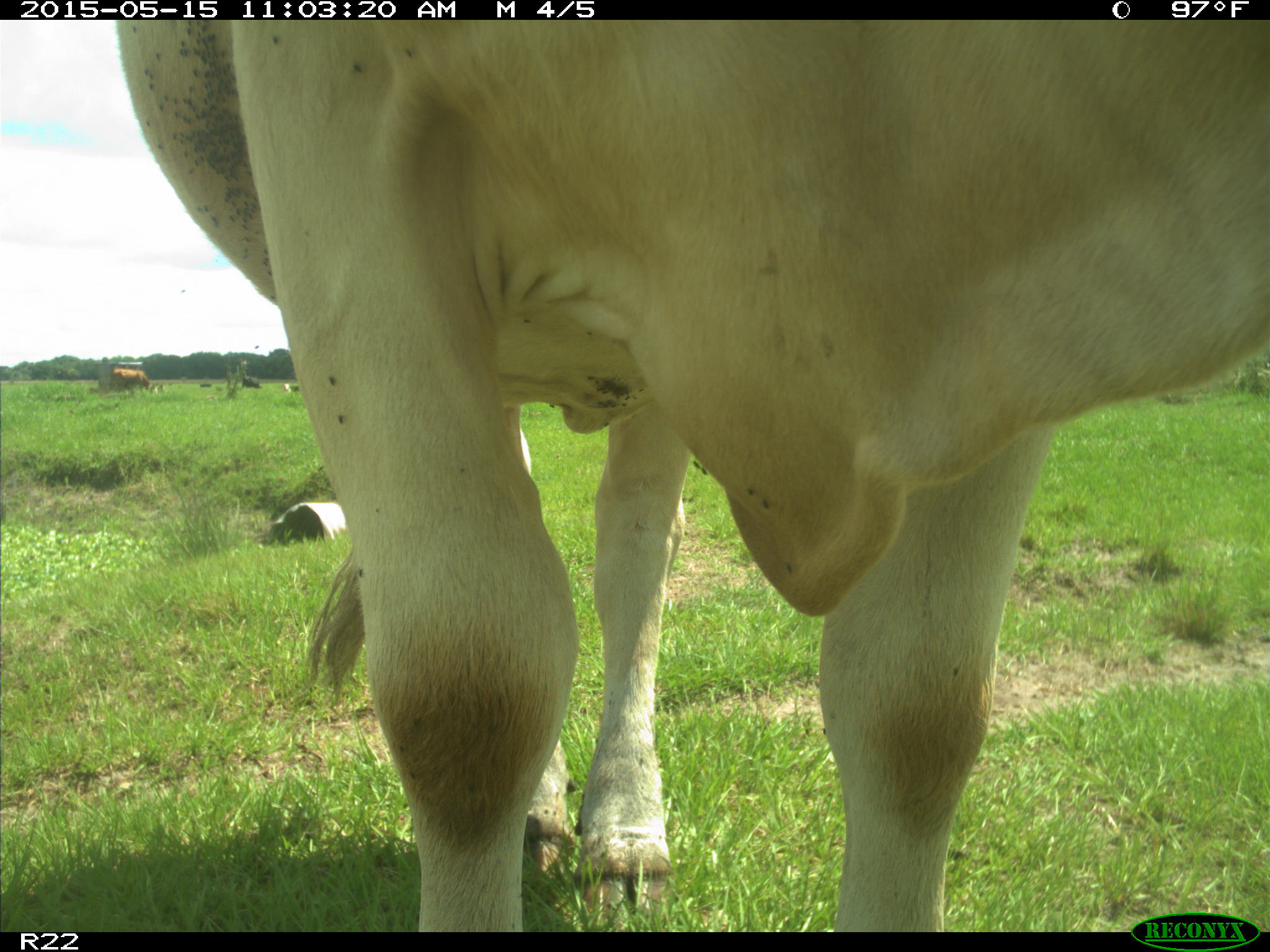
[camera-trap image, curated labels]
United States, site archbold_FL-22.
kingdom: Animalia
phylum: Chordata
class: Mammalia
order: Artiodactyla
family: Bovidae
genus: Bos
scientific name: Bos taurus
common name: domestic cow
Bos taurus (domestic cow).